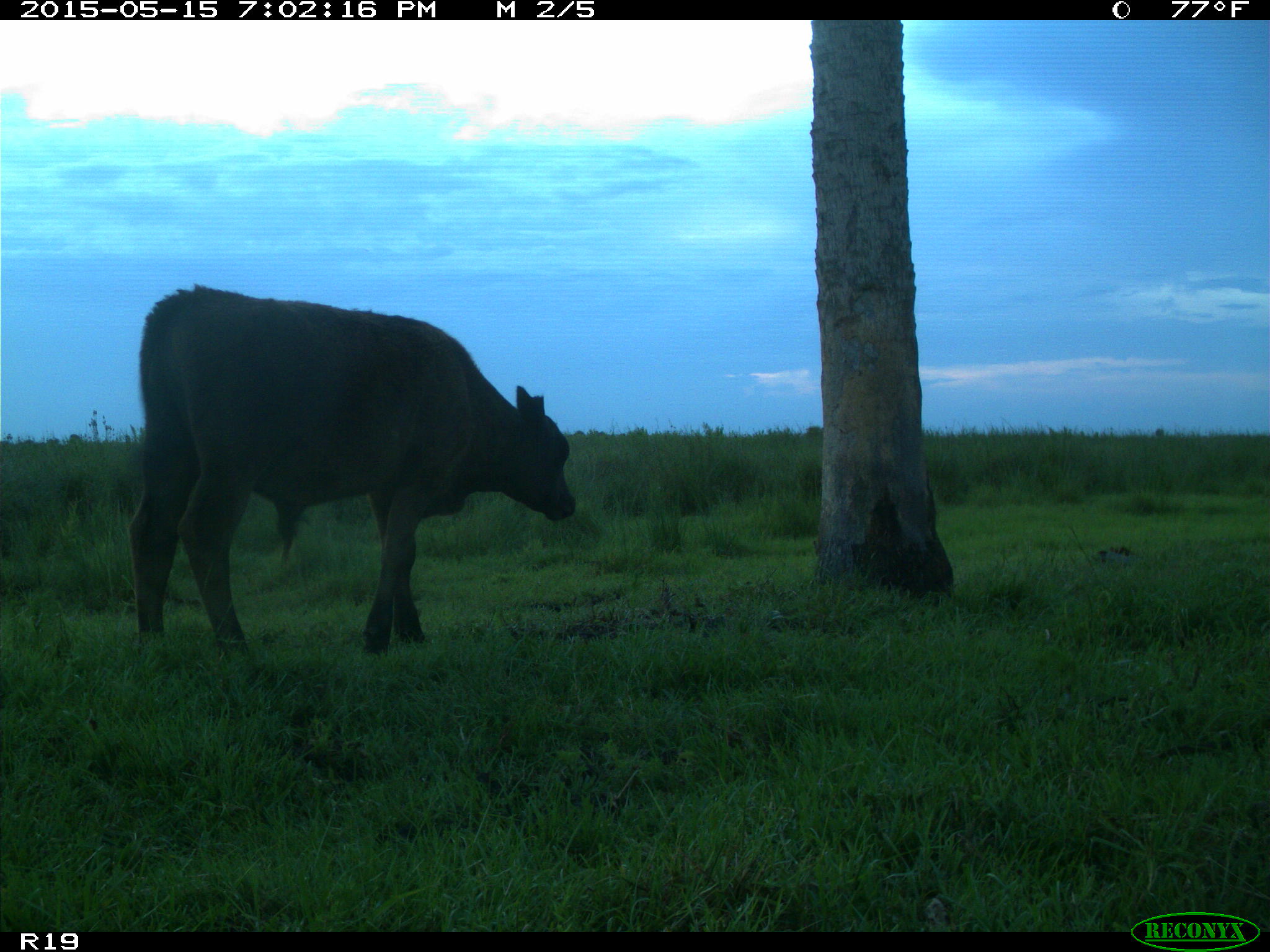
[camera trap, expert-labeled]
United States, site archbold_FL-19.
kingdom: Animalia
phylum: Chordata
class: Mammalia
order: Artiodactyla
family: Bovidae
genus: Bos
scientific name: Bos taurus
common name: domestic cow